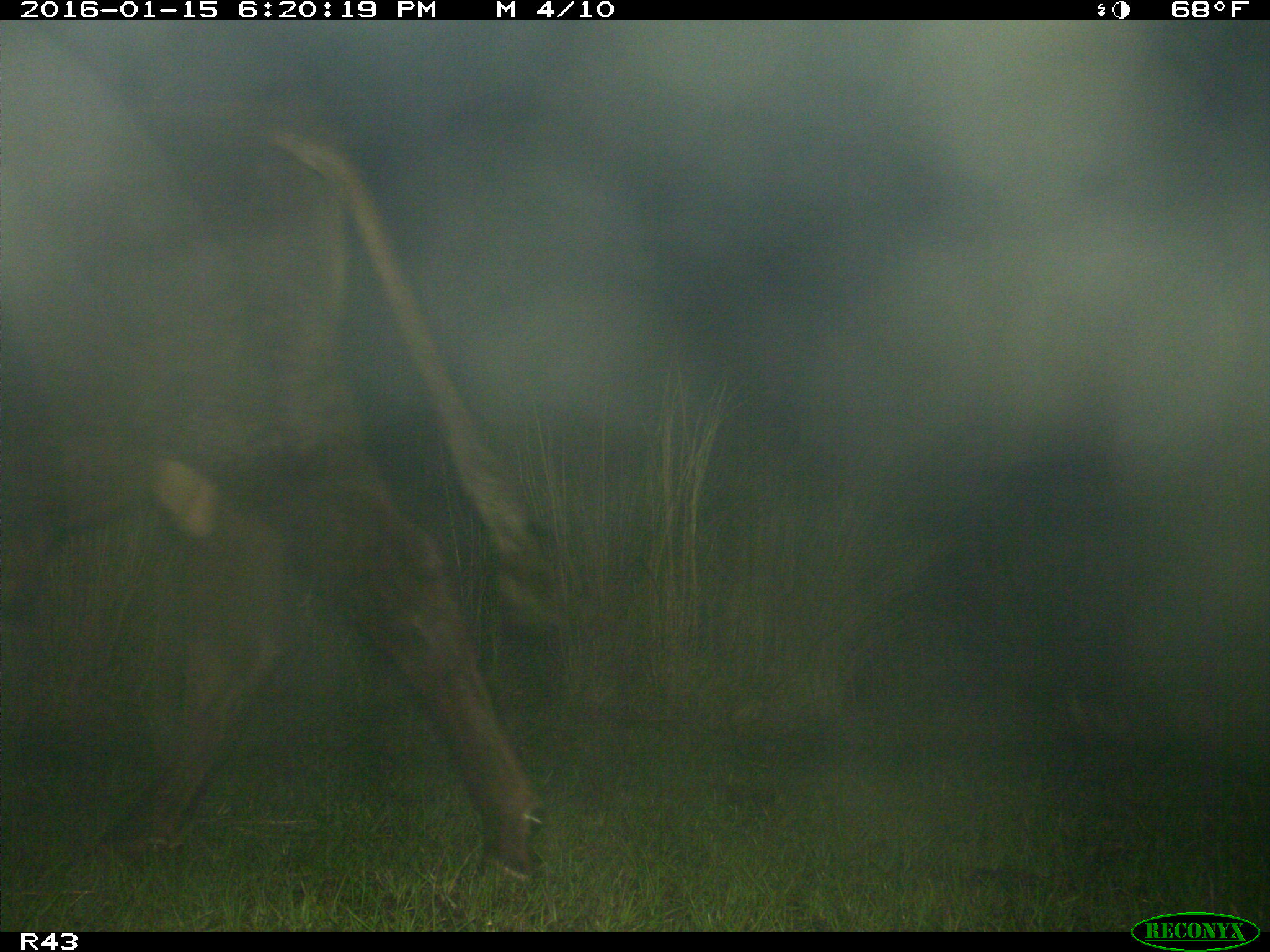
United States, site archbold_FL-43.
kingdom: Animalia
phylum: Chordata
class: Mammalia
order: Artiodactyla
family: Bovidae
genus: Bos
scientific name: Bos taurus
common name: domestic cow